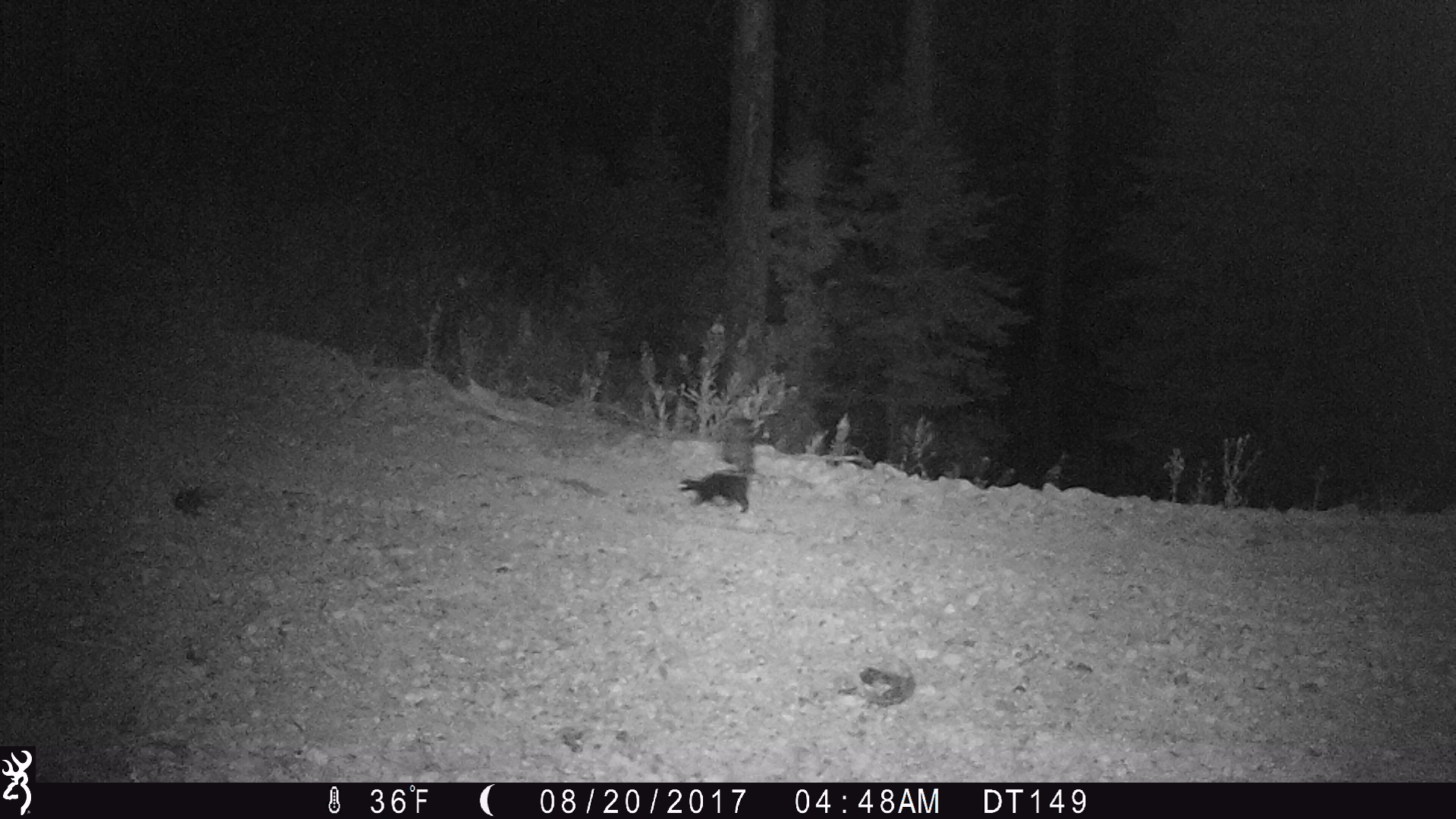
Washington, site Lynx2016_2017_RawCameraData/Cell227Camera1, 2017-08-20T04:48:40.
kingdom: Animalia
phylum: Chordata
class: Mammalia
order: Carnivora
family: Mephitidae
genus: Mephitis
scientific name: Mephitis mephitis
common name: striped skunk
Mephitis mephitis (striped skunk). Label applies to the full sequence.